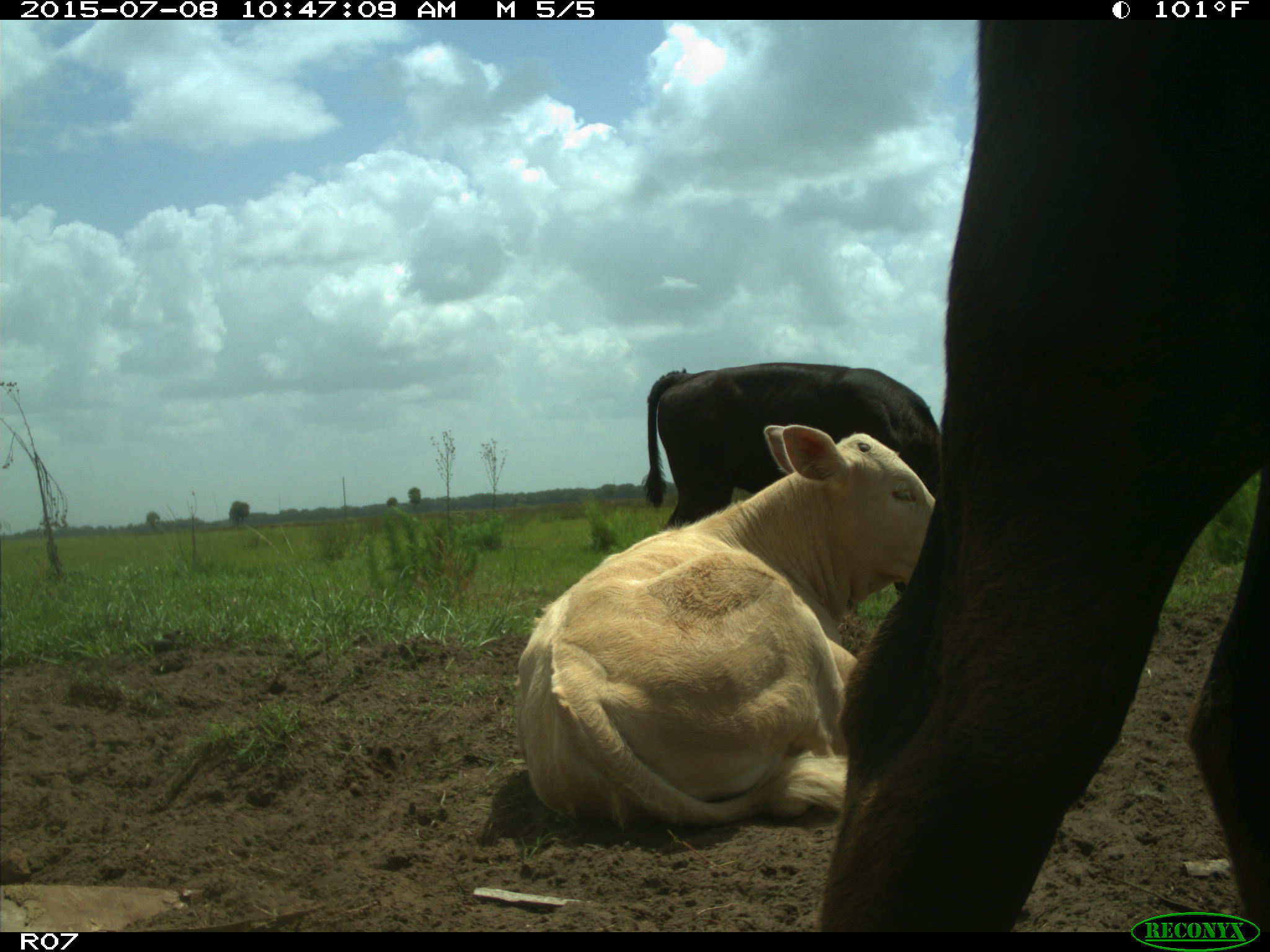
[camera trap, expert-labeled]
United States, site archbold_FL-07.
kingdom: Animalia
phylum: Chordata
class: Mammalia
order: Artiodactyla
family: Bovidae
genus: Bos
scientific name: Bos taurus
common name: domestic cow